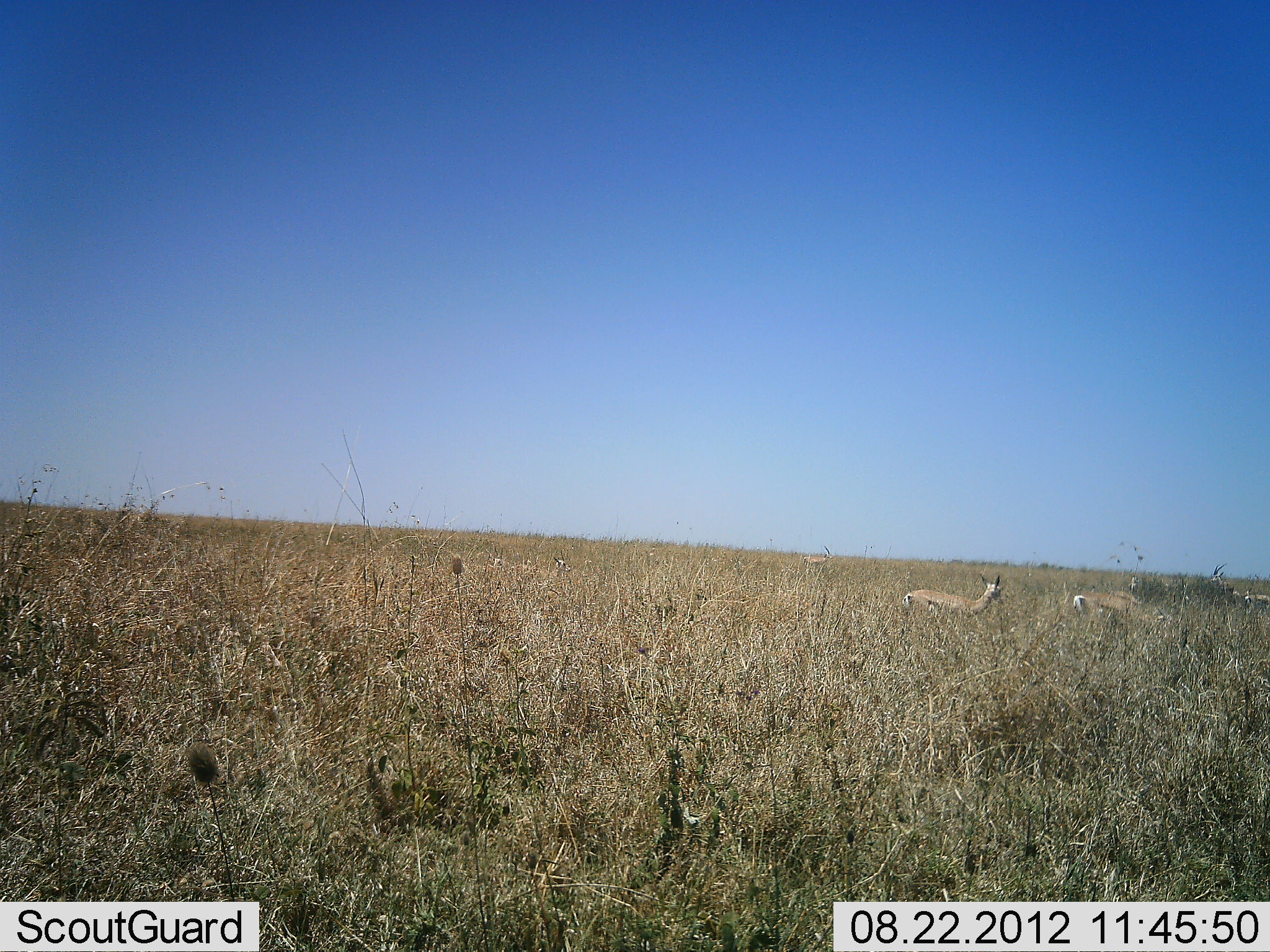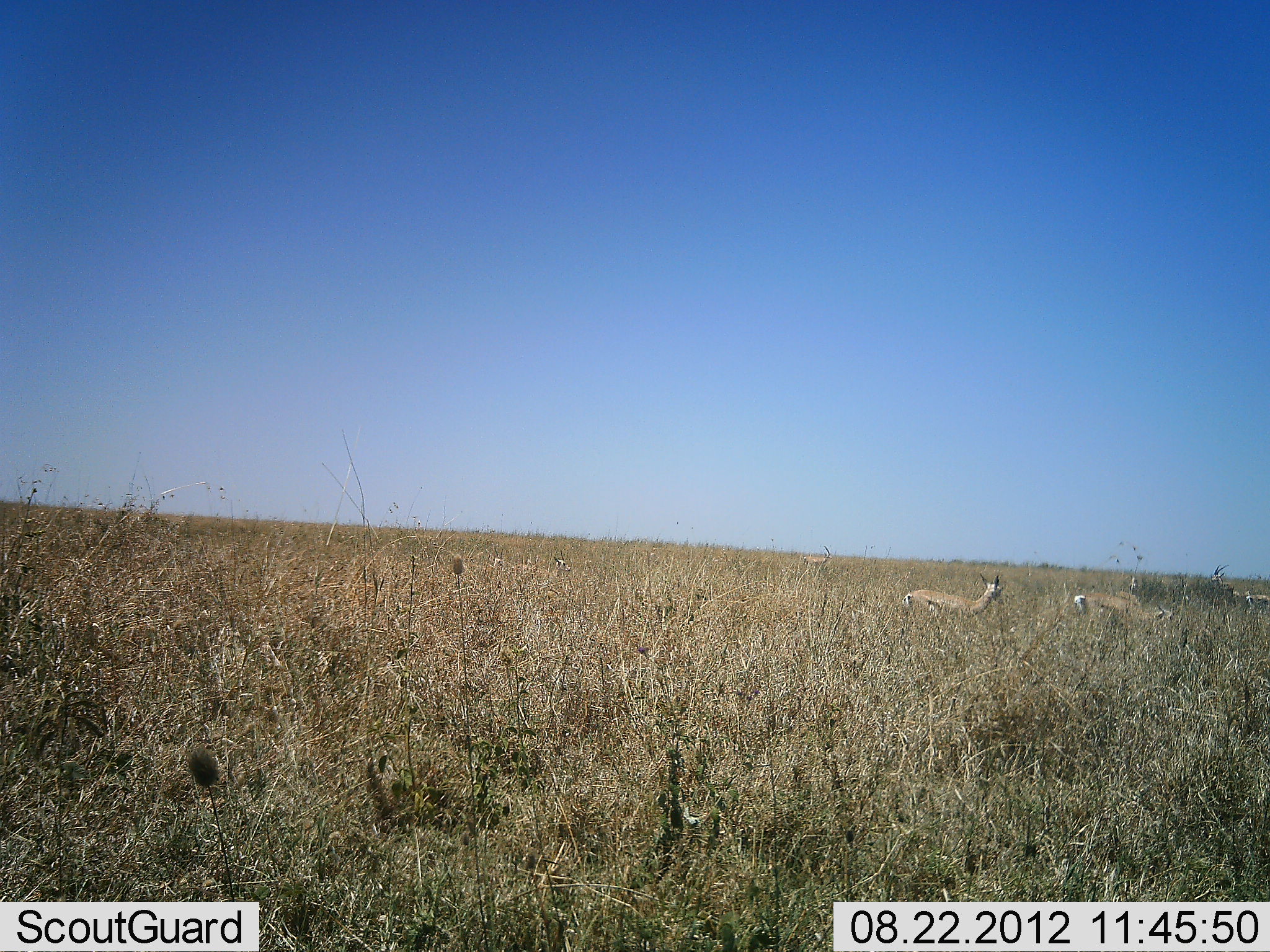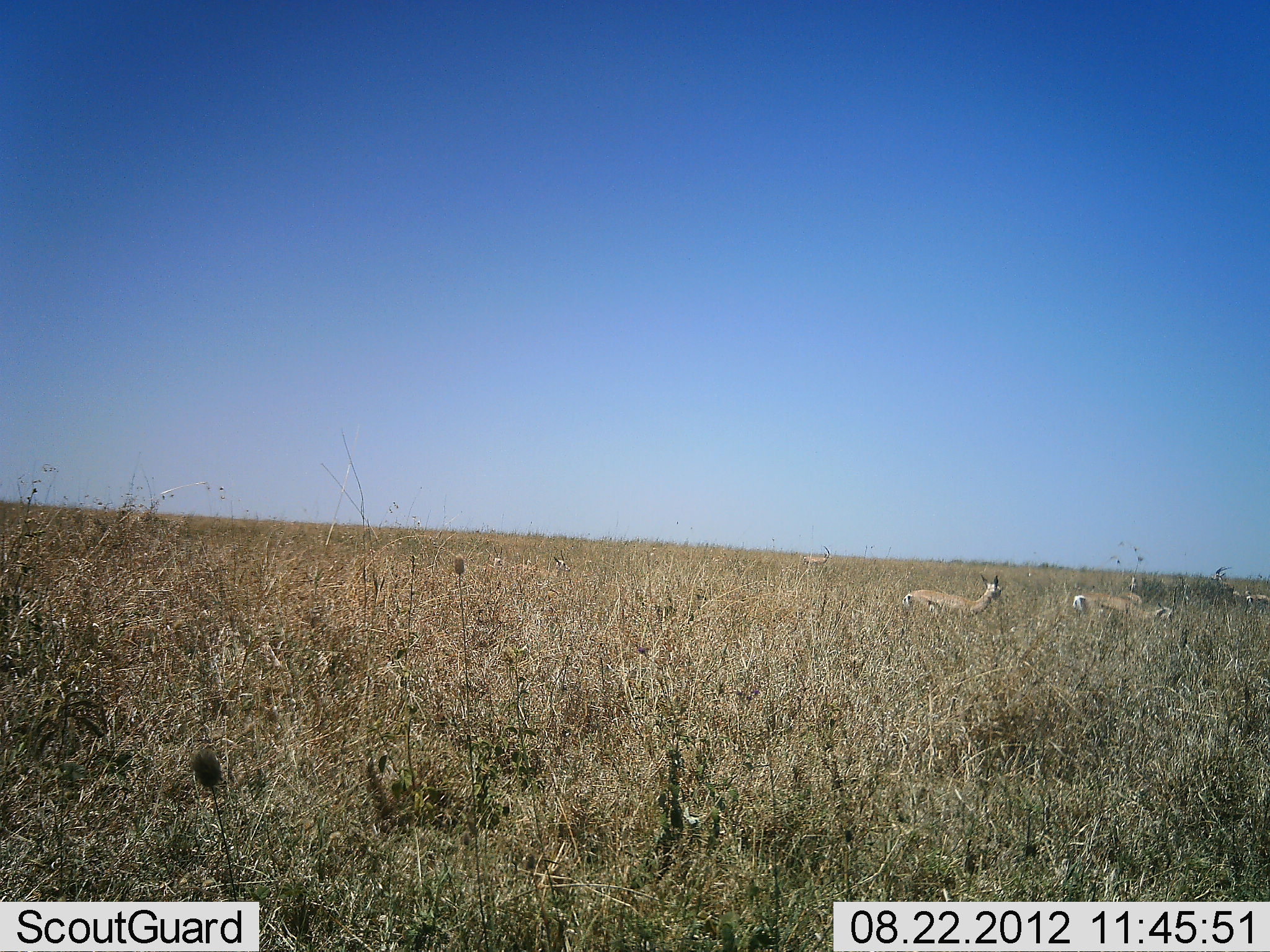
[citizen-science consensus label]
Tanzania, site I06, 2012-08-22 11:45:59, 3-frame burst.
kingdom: Animalia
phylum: Chordata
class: Mammalia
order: Artiodactyla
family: Bovidae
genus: Eudorcas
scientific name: Eudorcas thomsonii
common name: thomson's gazelle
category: gazellethomsons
Gazellethomsons (thomson's gazelle) (Eudorcas thomsonii), count 5. Behavior (volunteer vote fractions): standing 60%, resting 0%, moving 10%, interacting 0%. Young present (vote fraction): 0%. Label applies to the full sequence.